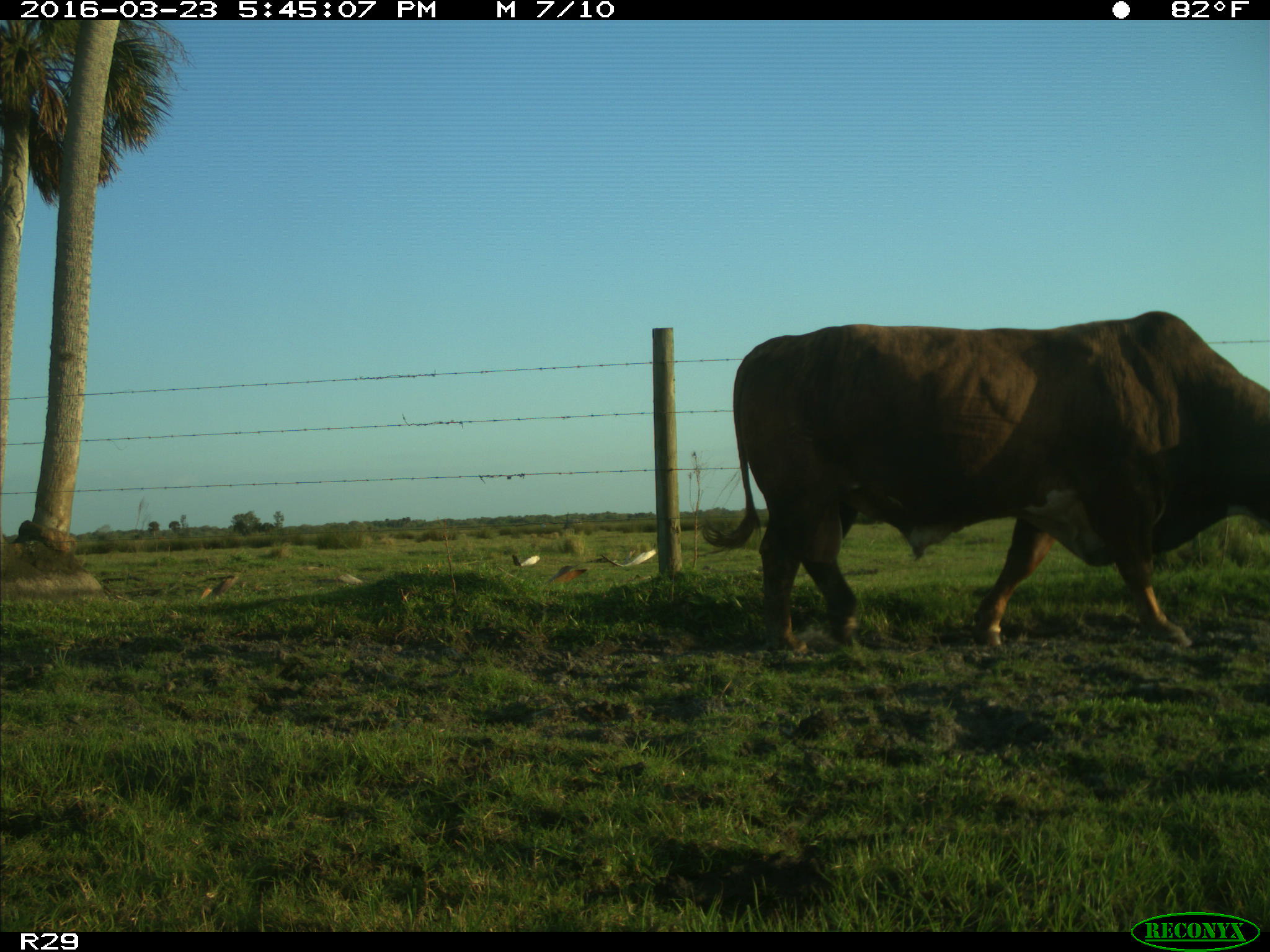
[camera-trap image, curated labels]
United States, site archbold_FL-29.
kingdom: Animalia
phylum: Chordata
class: Mammalia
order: Artiodactyla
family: Bovidae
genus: Bos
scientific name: Bos taurus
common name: domestic cow